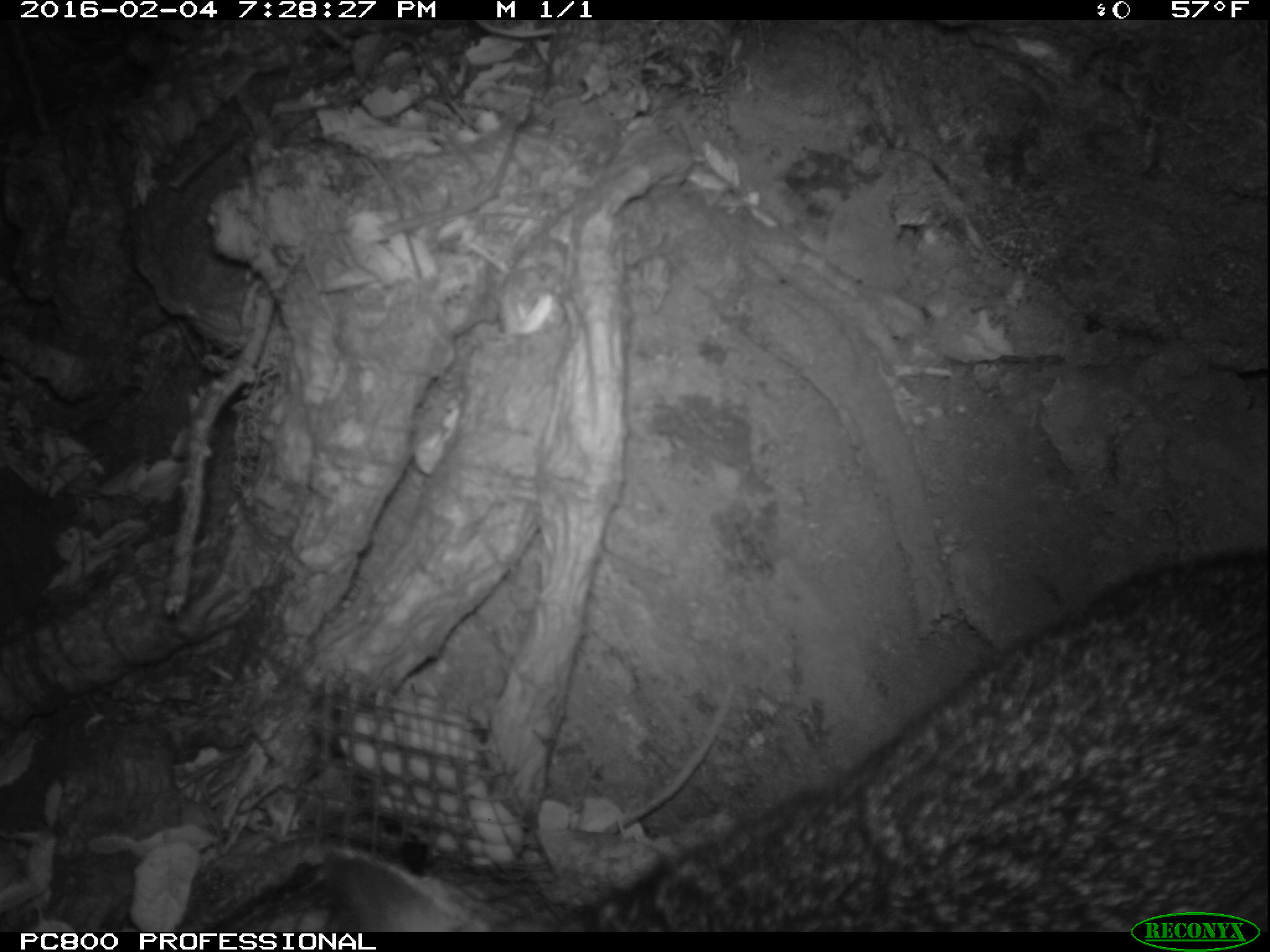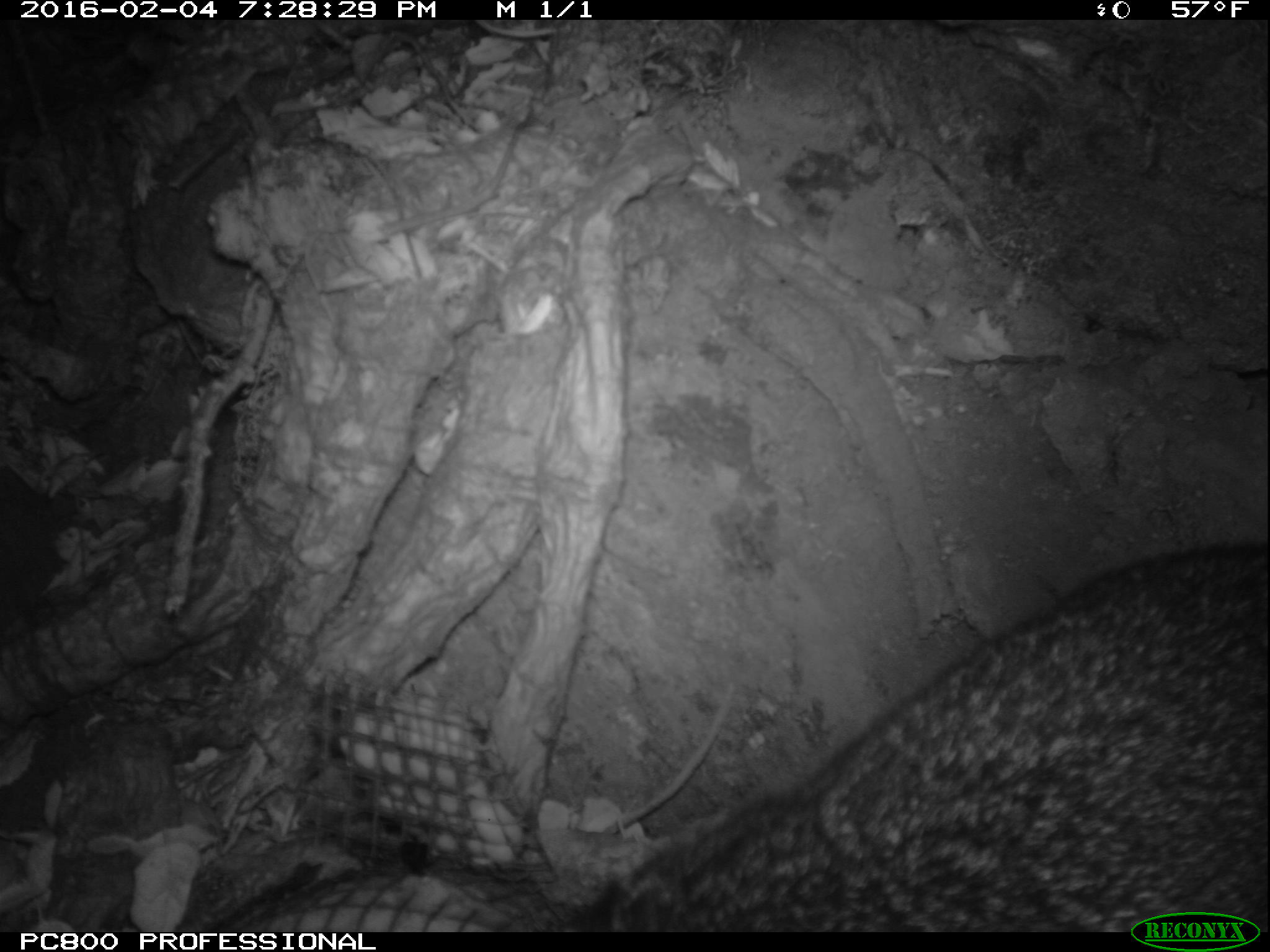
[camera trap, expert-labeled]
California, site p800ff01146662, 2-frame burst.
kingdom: Animalia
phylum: Chordata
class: Mammalia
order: Carnivora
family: Canidae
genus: Urocyon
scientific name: Urocyon littoralis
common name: island fox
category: fox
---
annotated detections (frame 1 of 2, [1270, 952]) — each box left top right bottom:
fox: 327 549 1268 932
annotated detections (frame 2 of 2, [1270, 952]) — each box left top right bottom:
fox: 551 545 1269 930